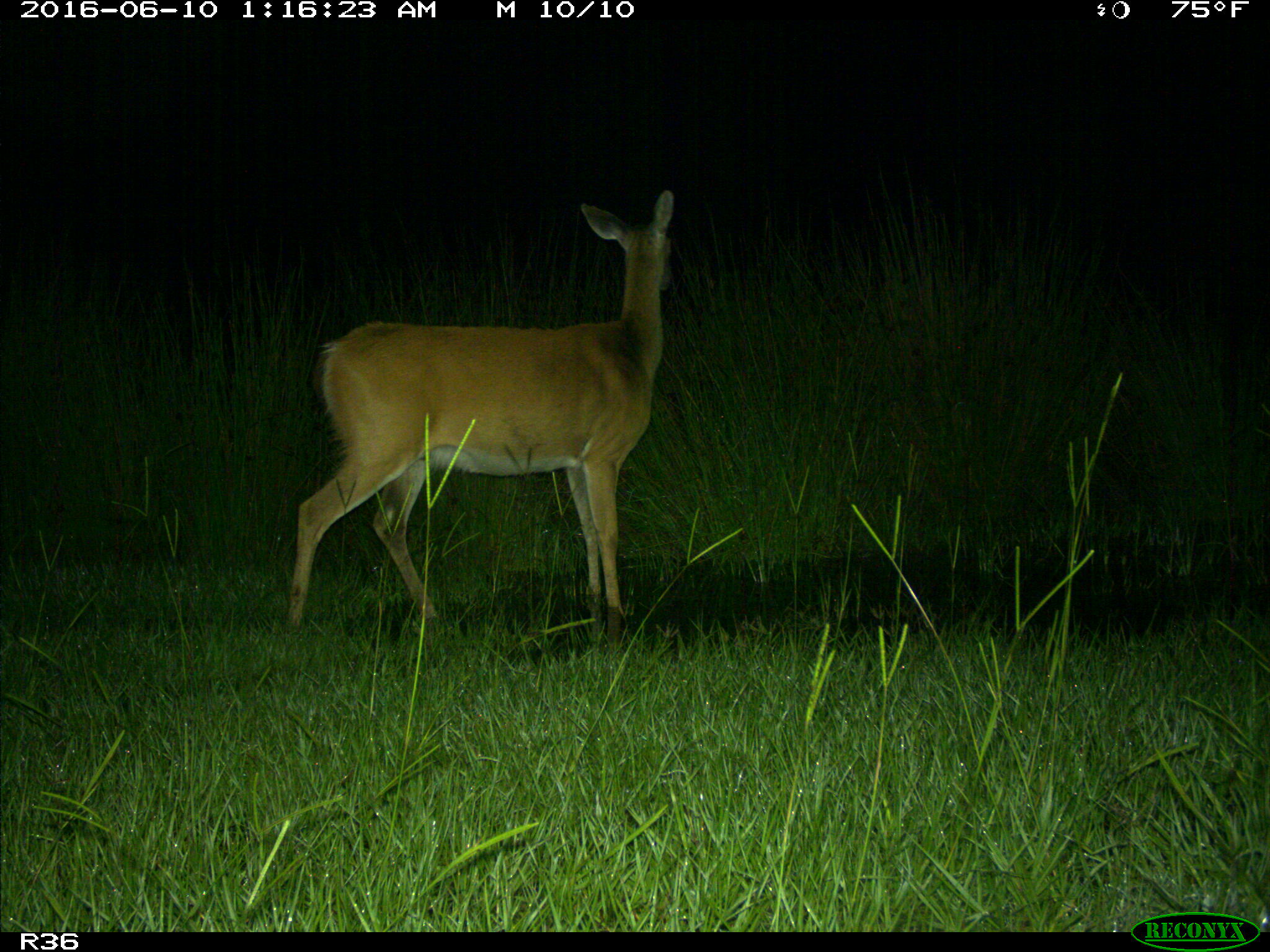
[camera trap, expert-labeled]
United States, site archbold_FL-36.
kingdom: Animalia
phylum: Chordata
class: Mammalia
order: Artiodactyla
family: Cervidae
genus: Odocoileus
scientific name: Odocoileus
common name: deer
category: unidentified deer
Unidentified deer (deer) (Odocoileus).